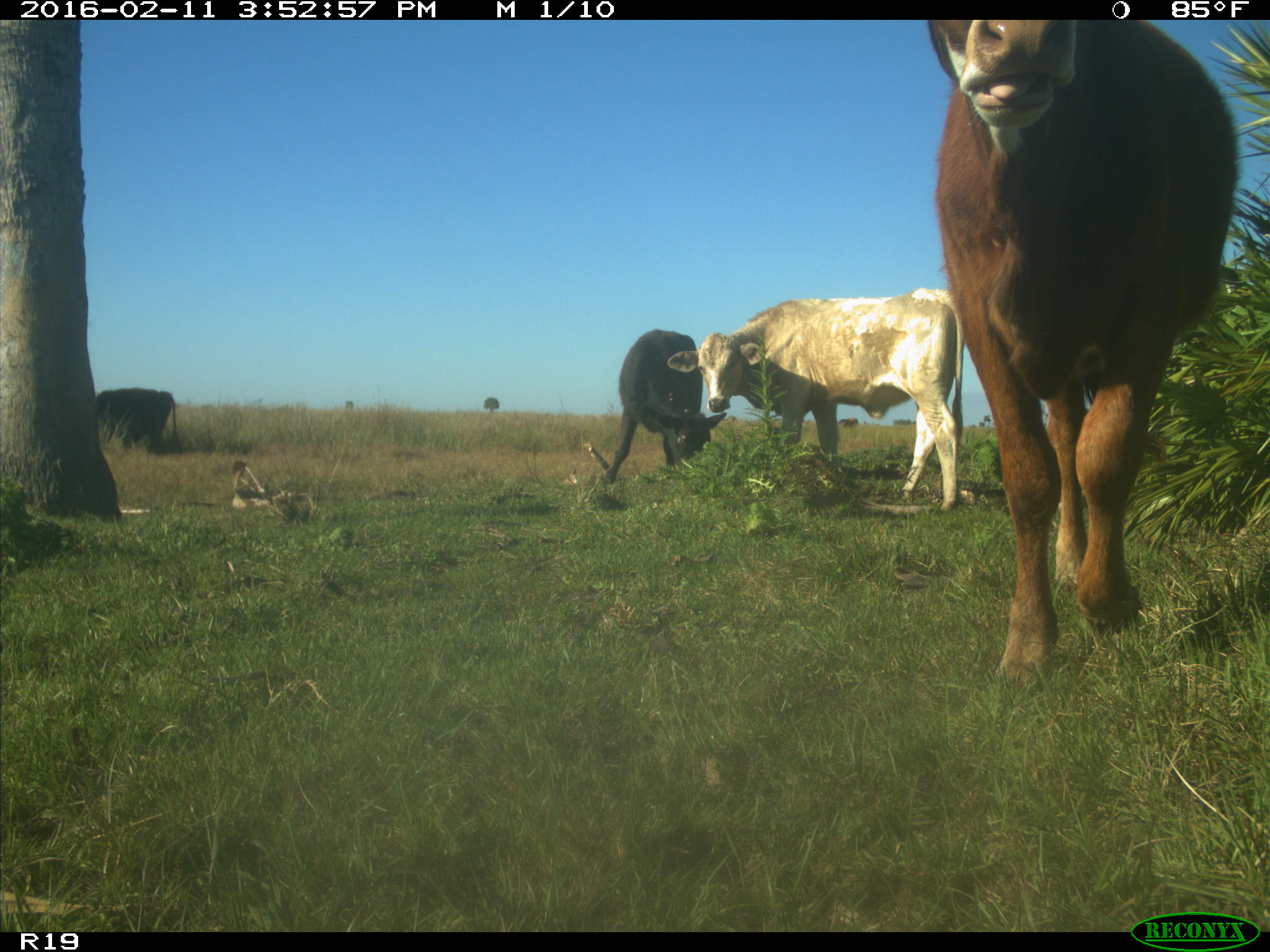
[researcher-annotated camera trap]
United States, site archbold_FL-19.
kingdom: Animalia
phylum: Chordata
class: Mammalia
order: Artiodactyla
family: Bovidae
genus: Bos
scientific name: Bos taurus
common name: domestic cow